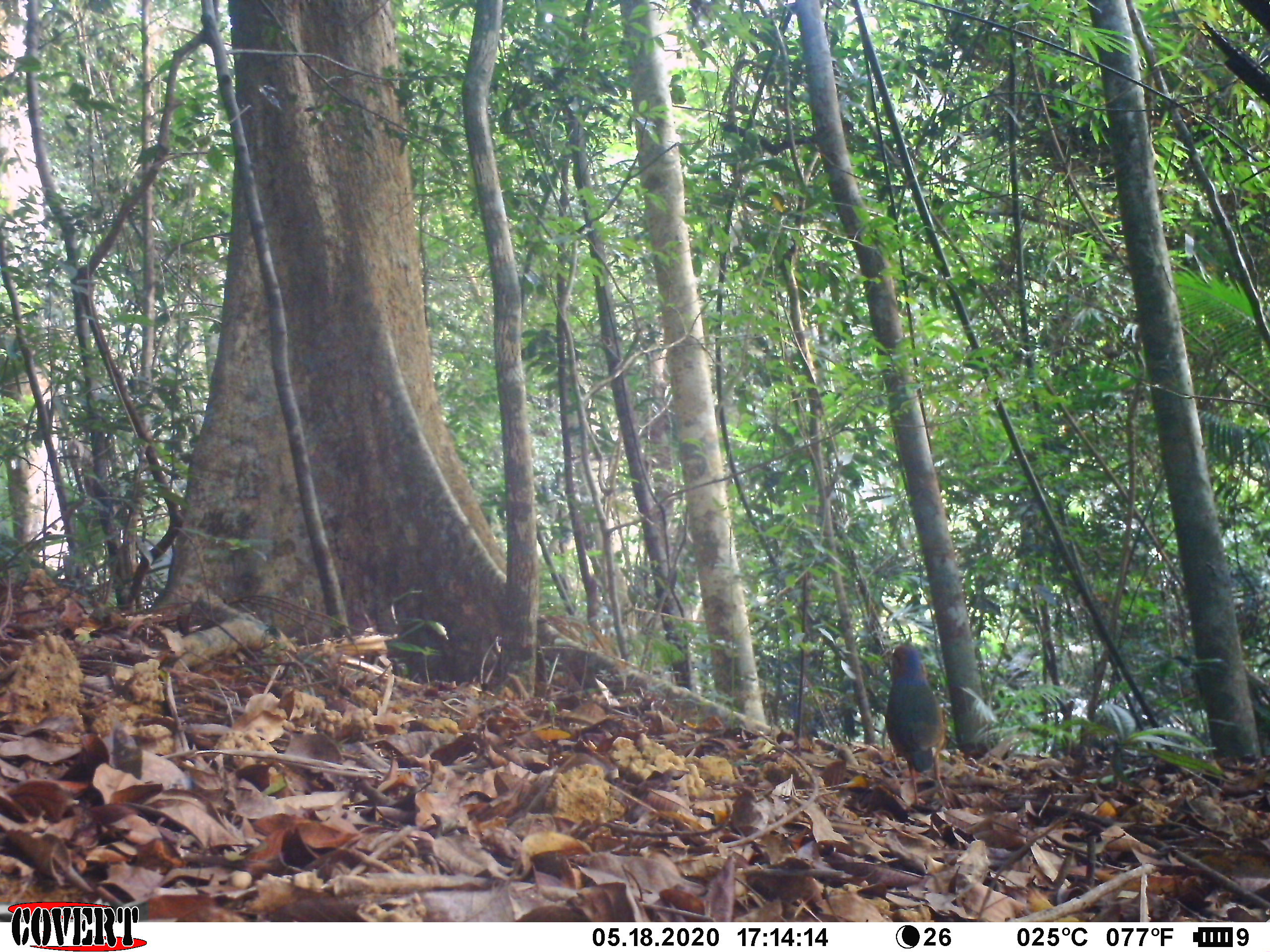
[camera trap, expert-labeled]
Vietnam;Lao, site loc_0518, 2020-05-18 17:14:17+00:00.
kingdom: Animalia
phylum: Chordata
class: Aves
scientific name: Aves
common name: bird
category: unidentified bird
Unidentified bird (bird) (Aves). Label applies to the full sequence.